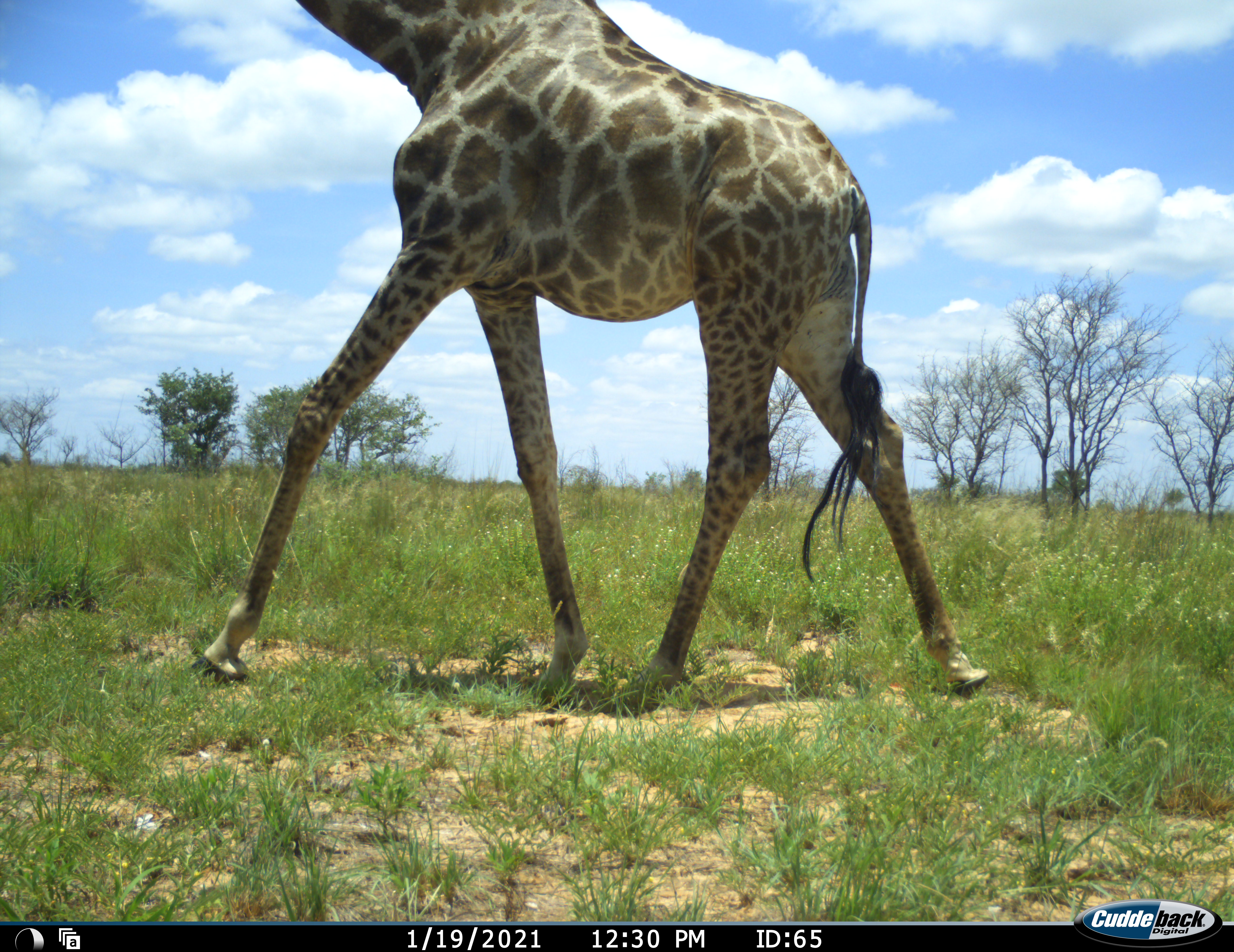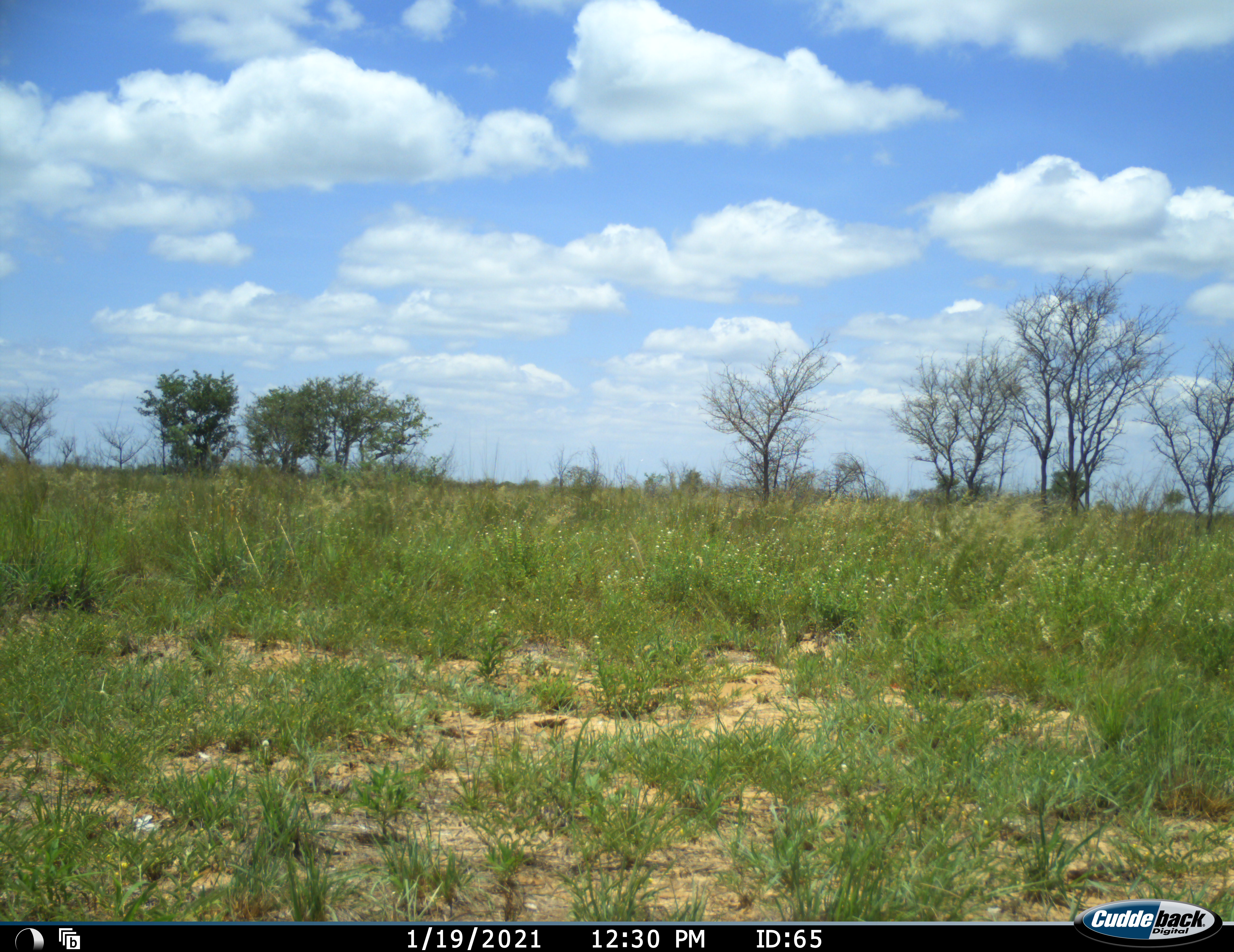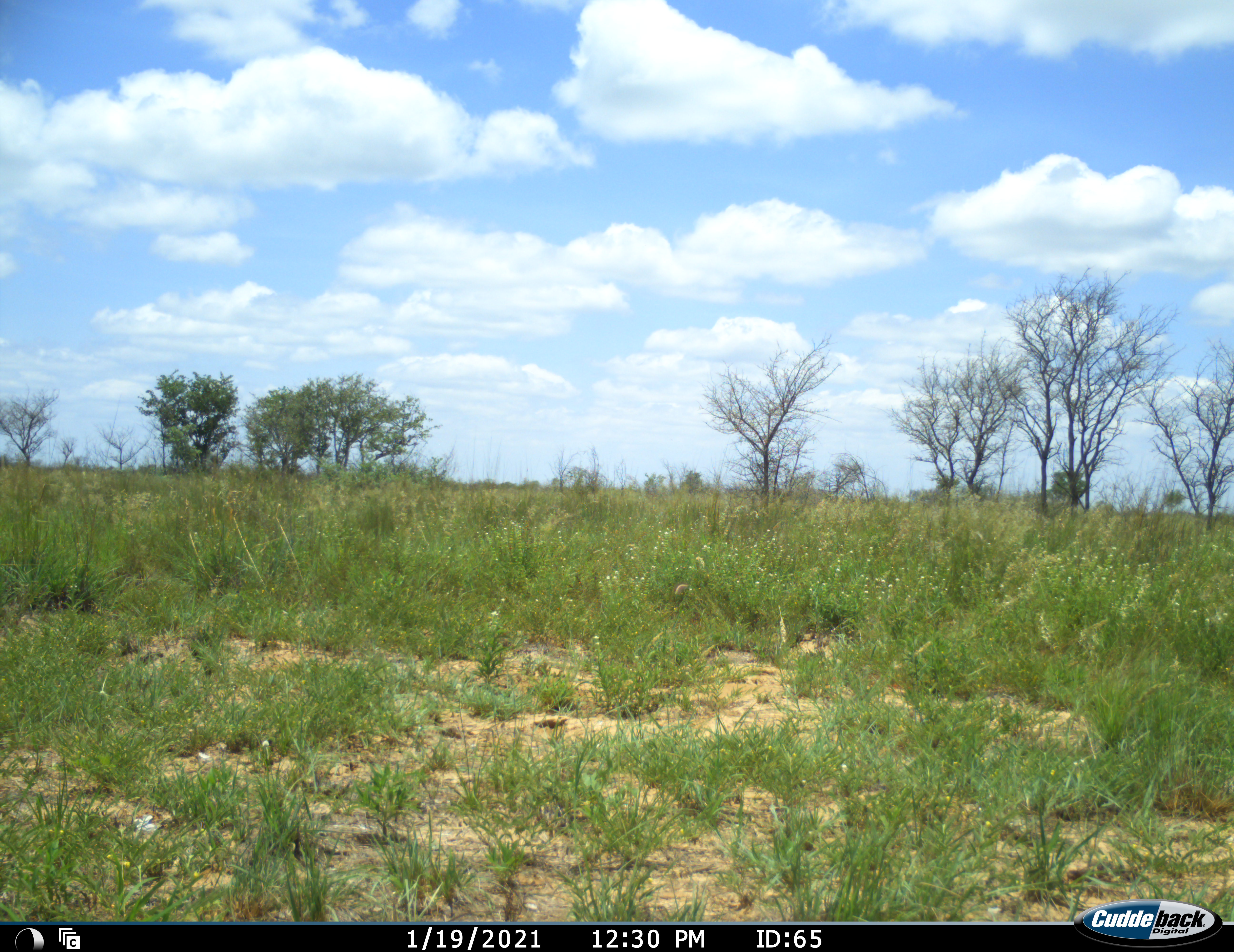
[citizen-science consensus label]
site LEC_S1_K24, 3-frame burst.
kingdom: Animalia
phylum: Chordata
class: Mammalia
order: Artiodactyla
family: Giraffidae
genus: Giraffa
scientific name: Giraffa camelopardalis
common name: giraffe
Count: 1.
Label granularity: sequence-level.